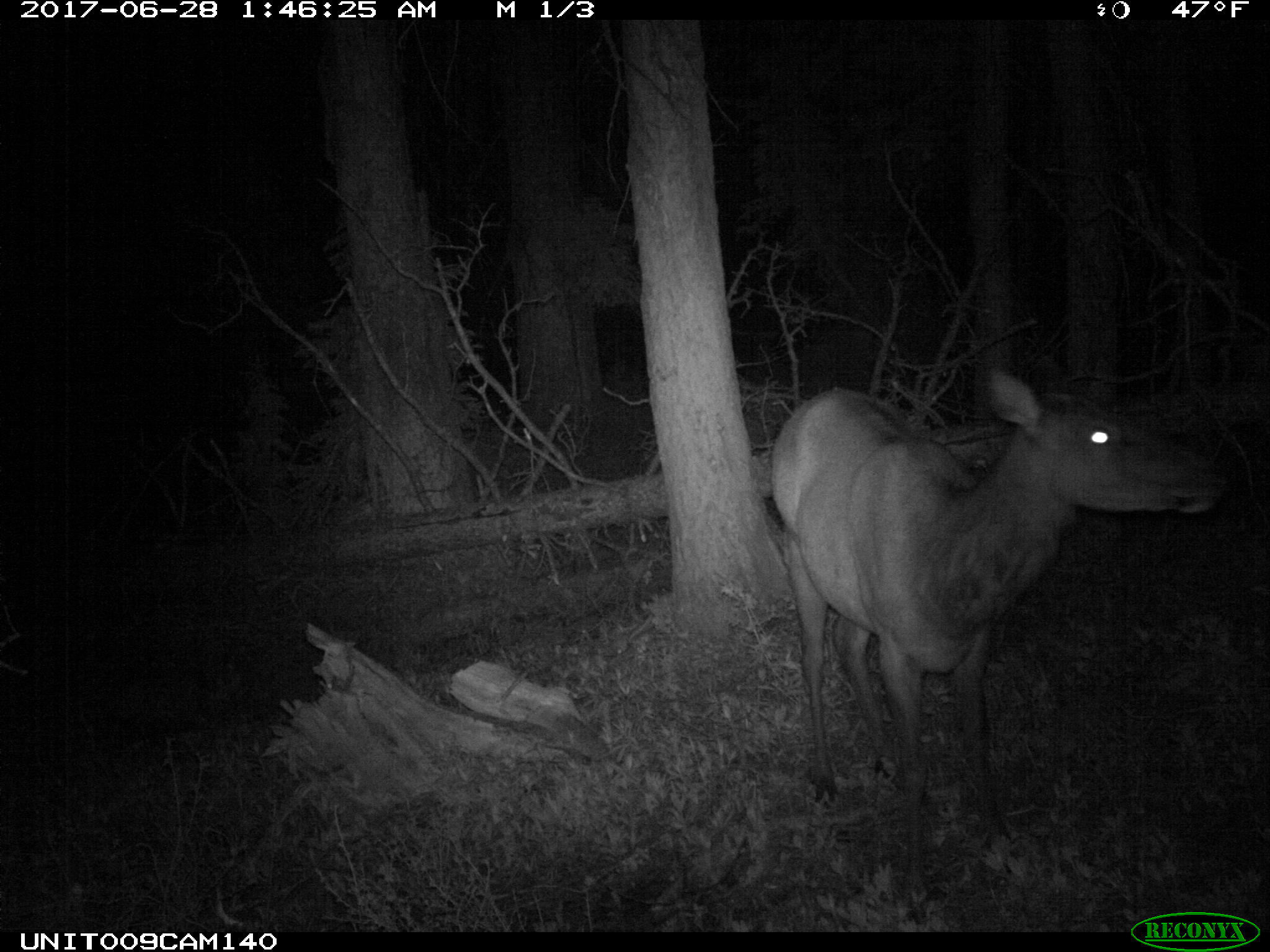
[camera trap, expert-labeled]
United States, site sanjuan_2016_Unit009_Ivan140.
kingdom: Animalia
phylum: Chordata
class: Mammalia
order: Artiodactyla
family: Cervidae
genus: Cervus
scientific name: Cervus elaphus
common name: red deer